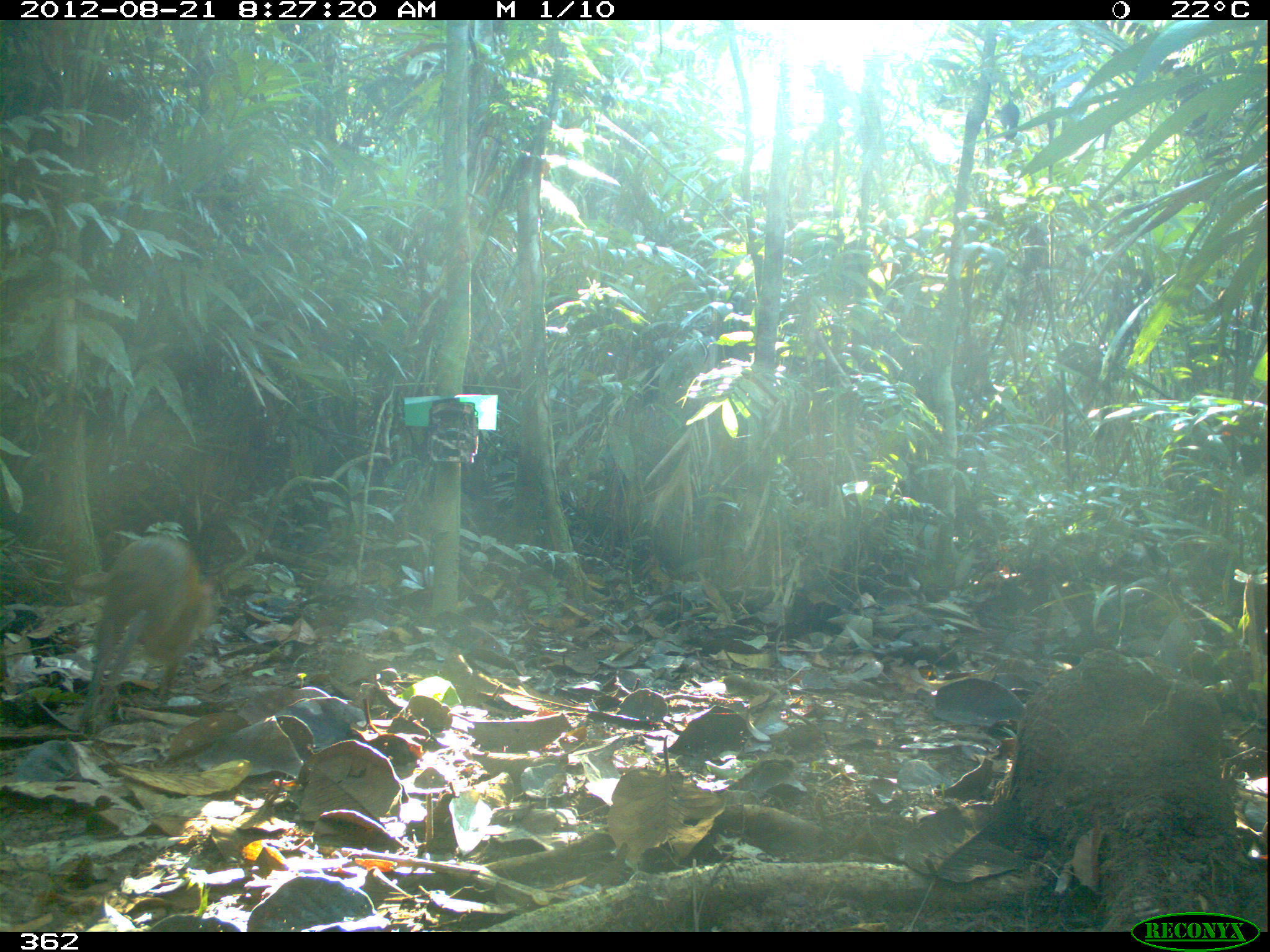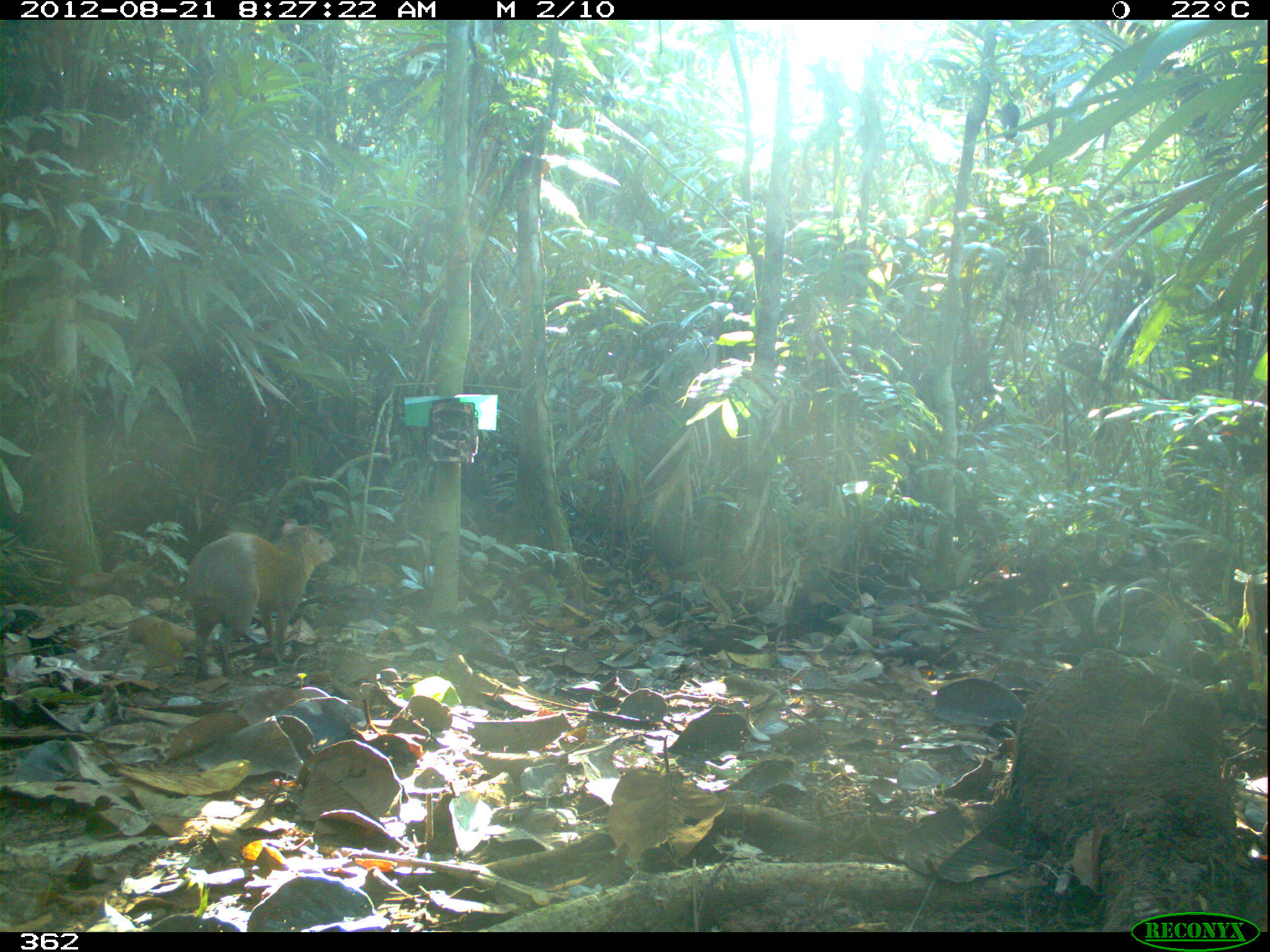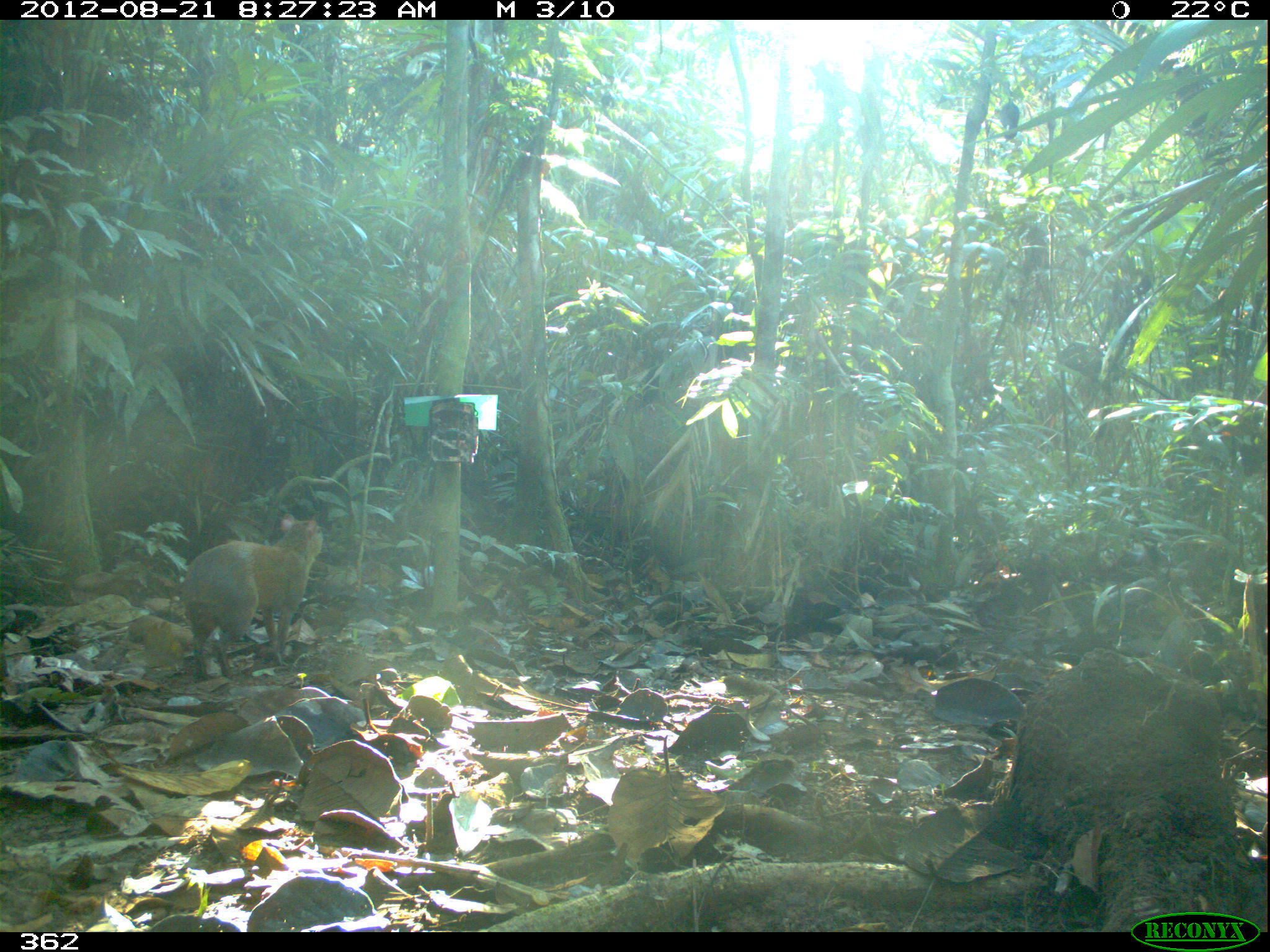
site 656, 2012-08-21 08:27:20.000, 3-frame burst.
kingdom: Animalia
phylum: Chordata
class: Mammalia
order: Rodentia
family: Dasyproctidae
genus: Dasyprocta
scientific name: Dasyprocta punctata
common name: central american agouti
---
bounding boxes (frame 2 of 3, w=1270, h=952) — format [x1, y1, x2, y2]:
dasyprocta punctata: [182, 518, 335, 682]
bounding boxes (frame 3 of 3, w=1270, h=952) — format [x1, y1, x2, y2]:
dasyprocta punctata: [177, 511, 321, 680]